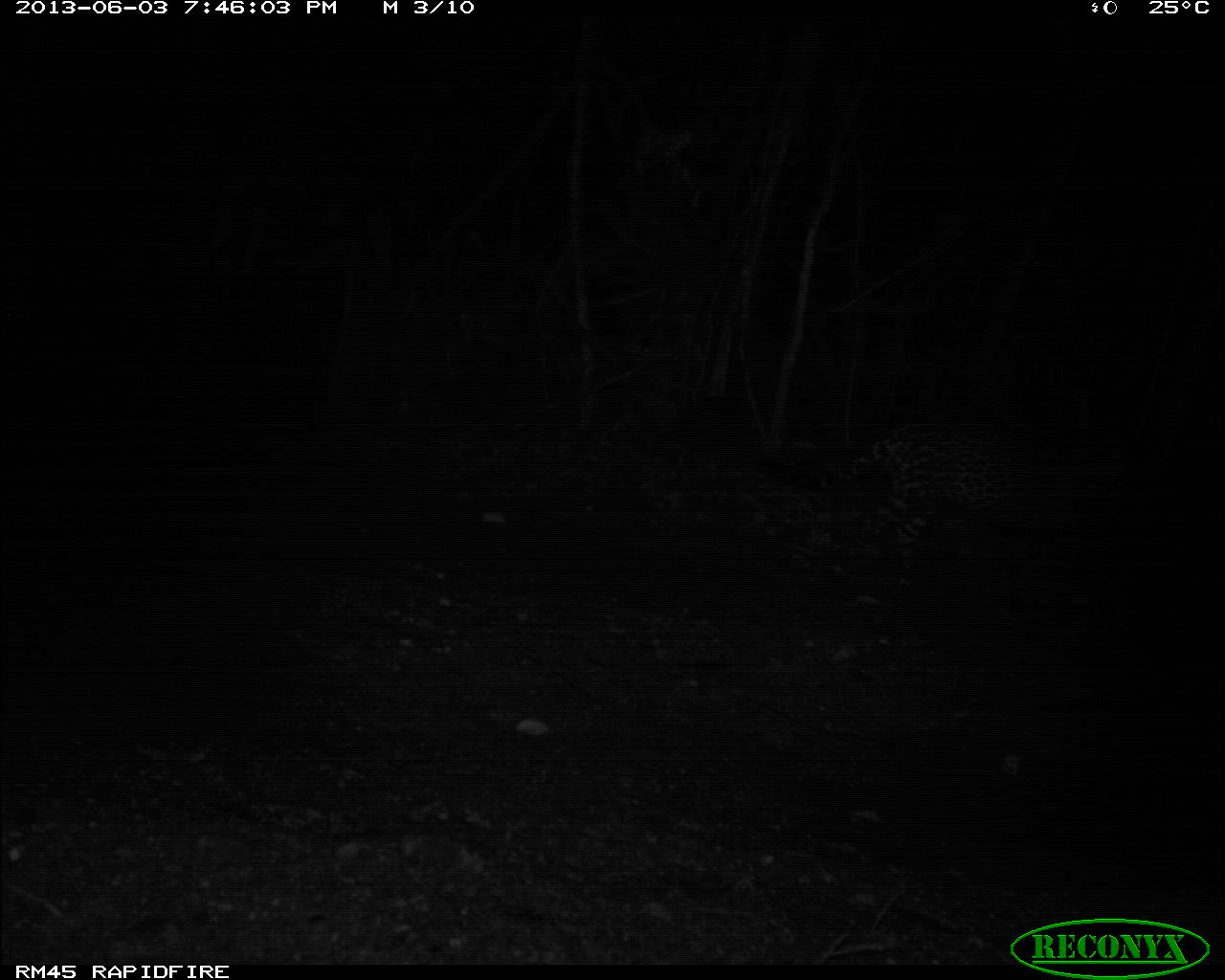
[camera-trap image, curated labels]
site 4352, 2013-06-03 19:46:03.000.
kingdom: Animalia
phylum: Chordata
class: Mammalia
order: Carnivora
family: Felidae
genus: Panthera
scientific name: Panthera onca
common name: jaguar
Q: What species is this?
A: Panthera onca (jaguar).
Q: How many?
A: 2.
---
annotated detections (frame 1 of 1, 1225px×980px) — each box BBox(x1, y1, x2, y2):
panthera onca: BBox(755, 417, 1129, 586)